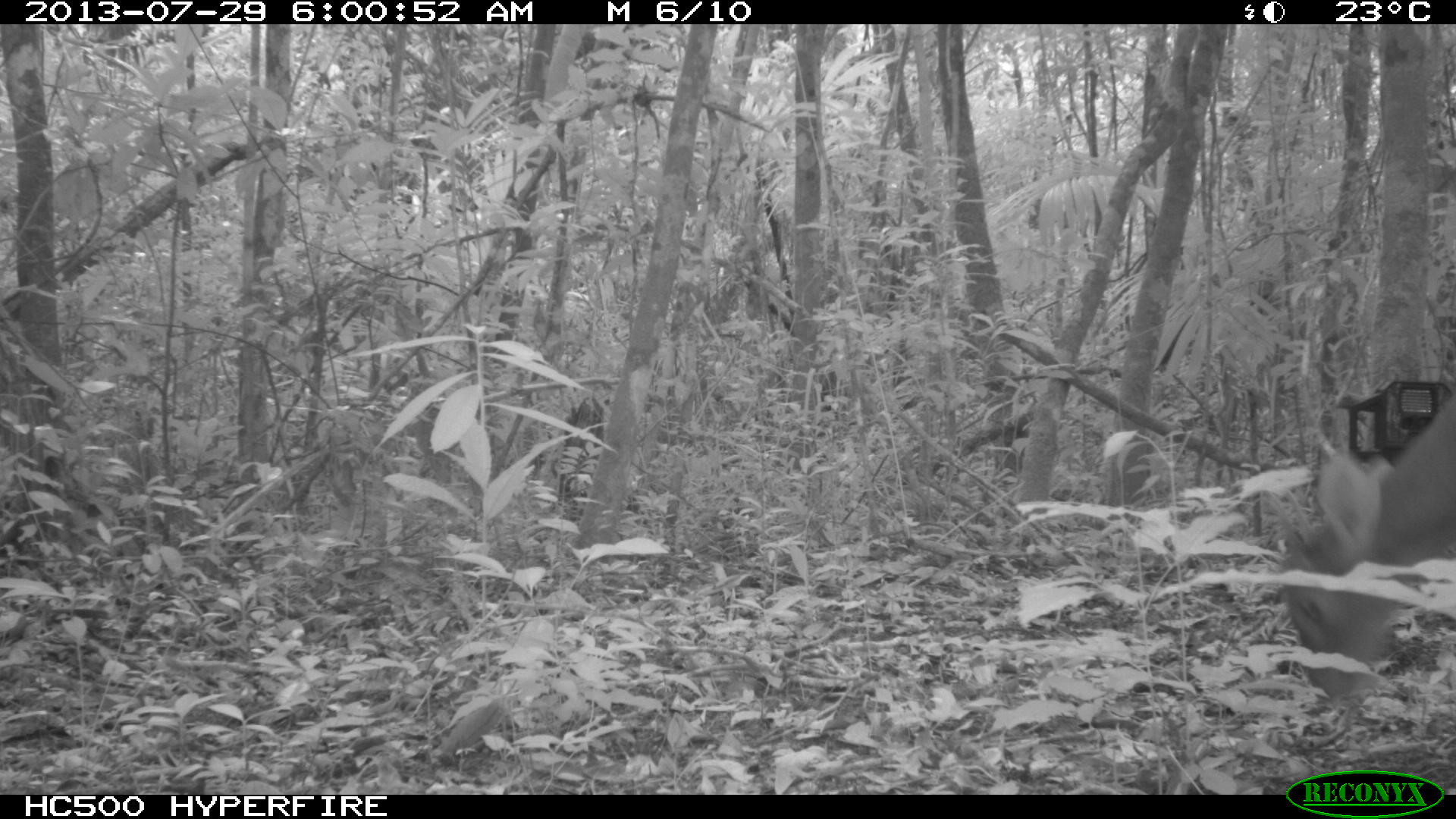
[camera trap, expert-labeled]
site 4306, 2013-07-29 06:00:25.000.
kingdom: Animalia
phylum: Chordata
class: Mammalia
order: Artiodactyla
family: Cervidae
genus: Mazama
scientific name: Mazama temama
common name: central american red brocket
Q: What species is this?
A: Mazama temama (central american red brocket).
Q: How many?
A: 1.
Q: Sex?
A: Male.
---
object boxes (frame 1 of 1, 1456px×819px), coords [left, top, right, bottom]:
mazama temama: [1259, 395, 1456, 705]